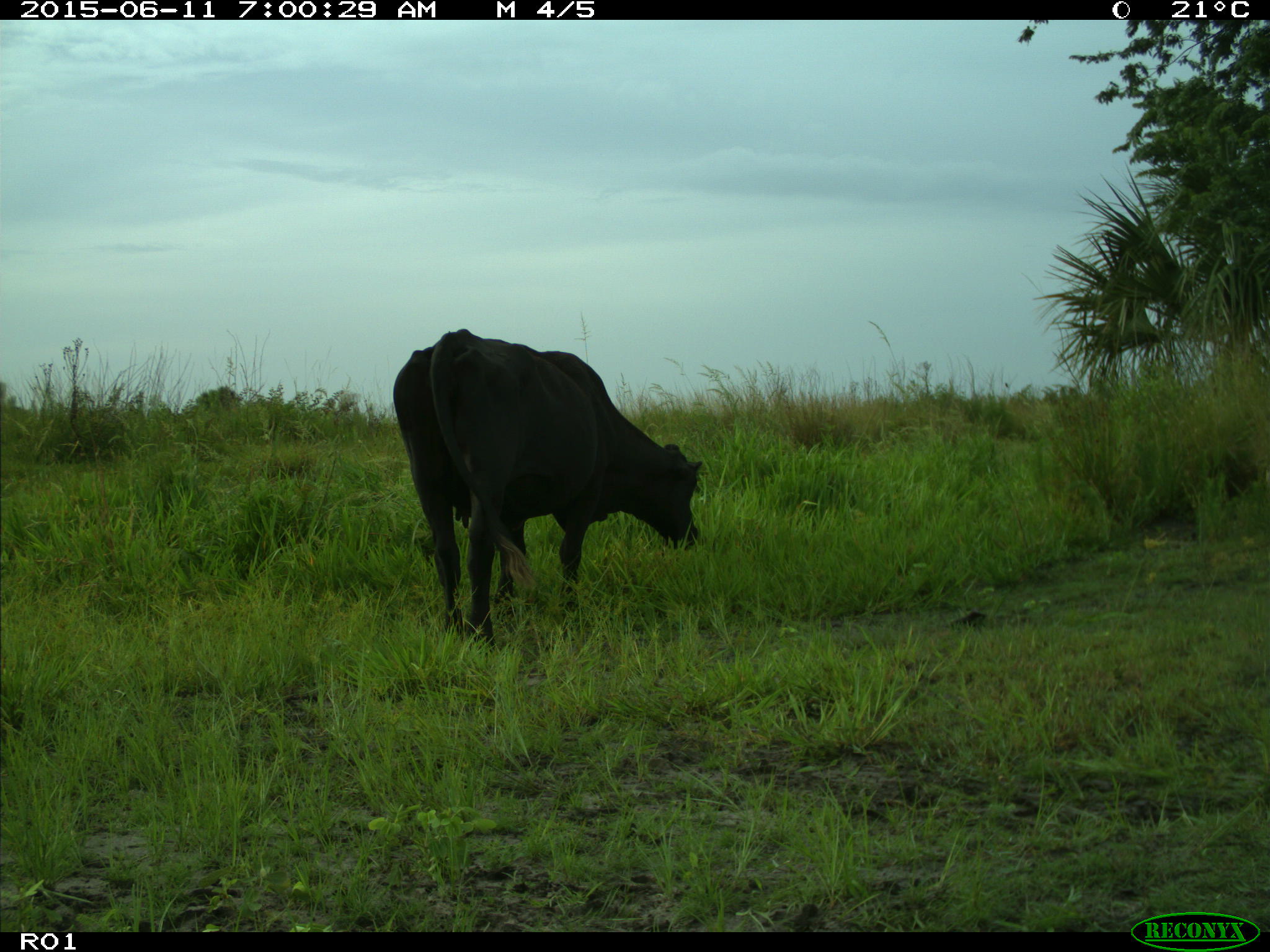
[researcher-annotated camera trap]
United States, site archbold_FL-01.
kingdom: Animalia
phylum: Chordata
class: Mammalia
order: Artiodactyla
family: Bovidae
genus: Bos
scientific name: Bos taurus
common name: domestic cow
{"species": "Bos taurus (domestic cow)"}